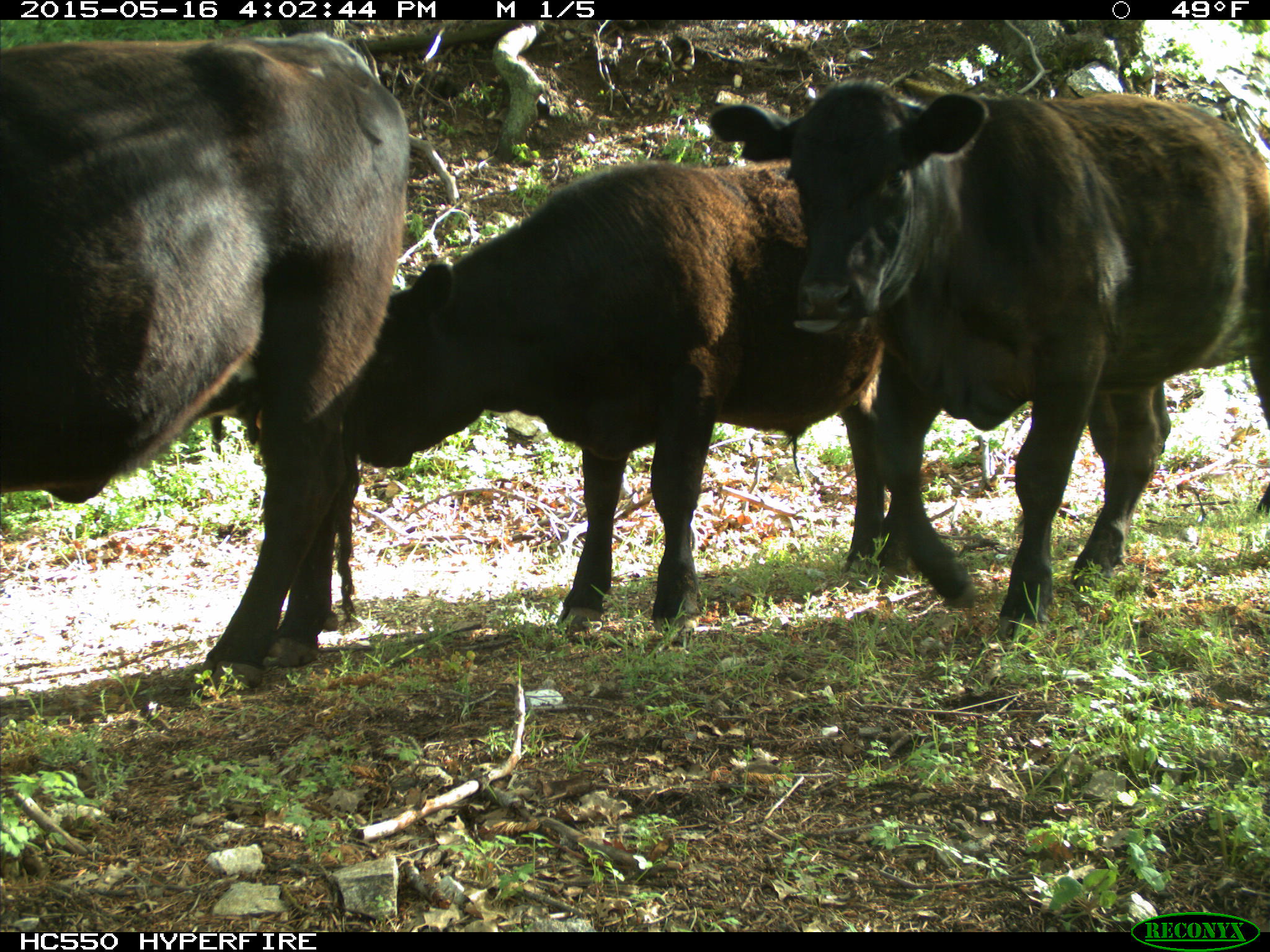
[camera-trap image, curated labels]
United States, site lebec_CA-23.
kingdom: Animalia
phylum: Chordata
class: Mammalia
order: Artiodactyla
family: Bovidae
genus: Bos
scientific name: Bos taurus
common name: domestic cow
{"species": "Bos taurus (domestic cow)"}